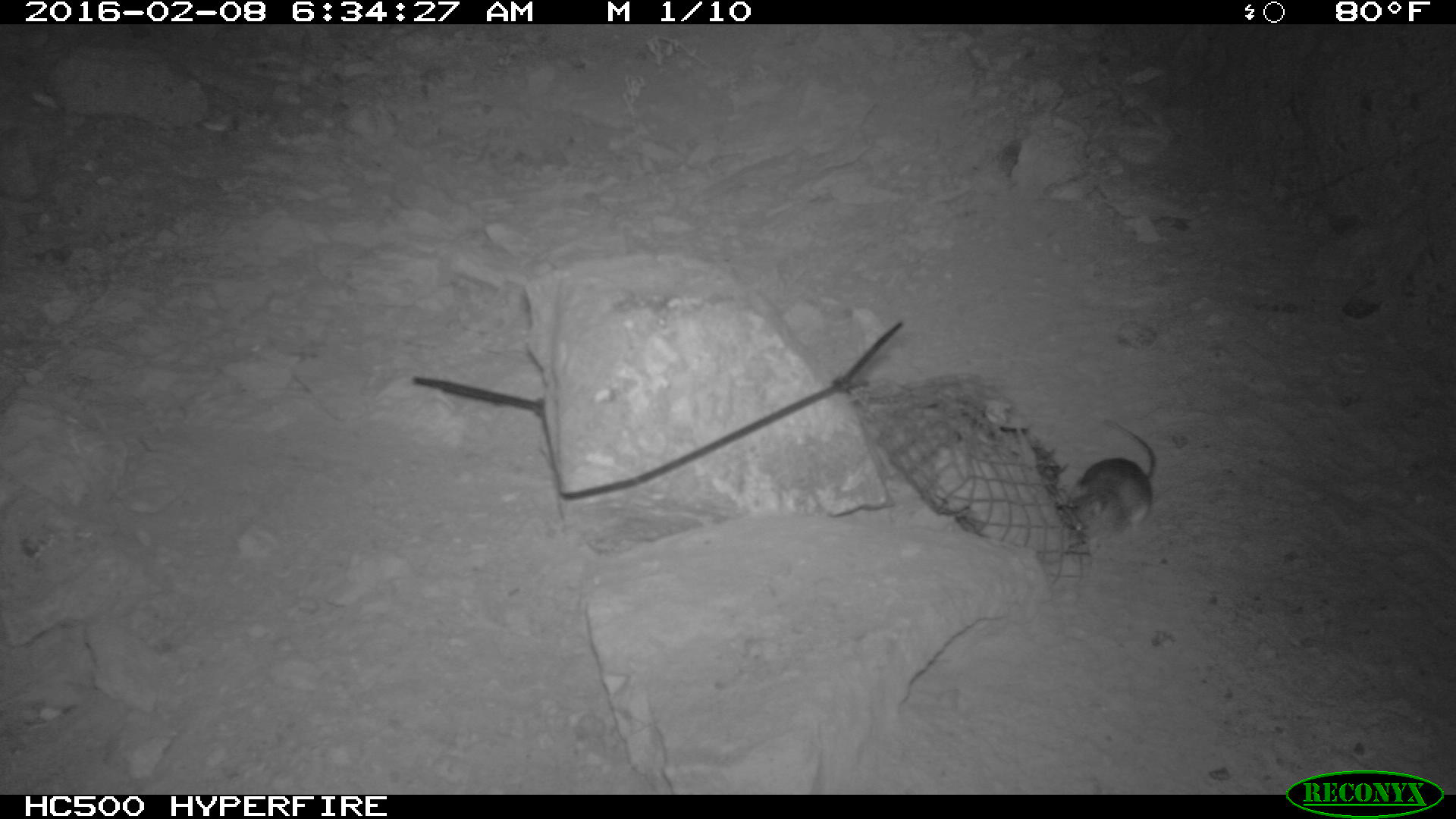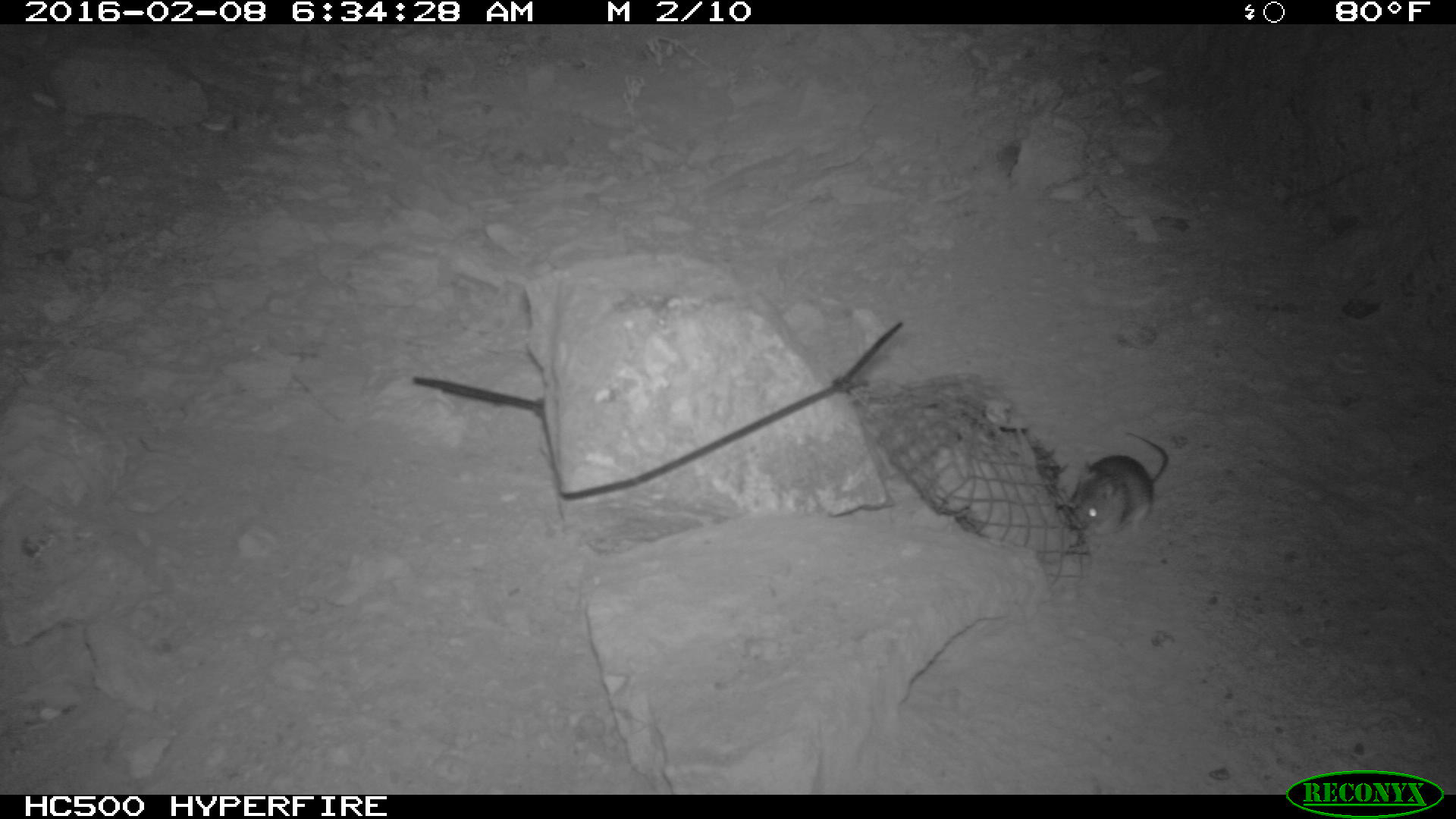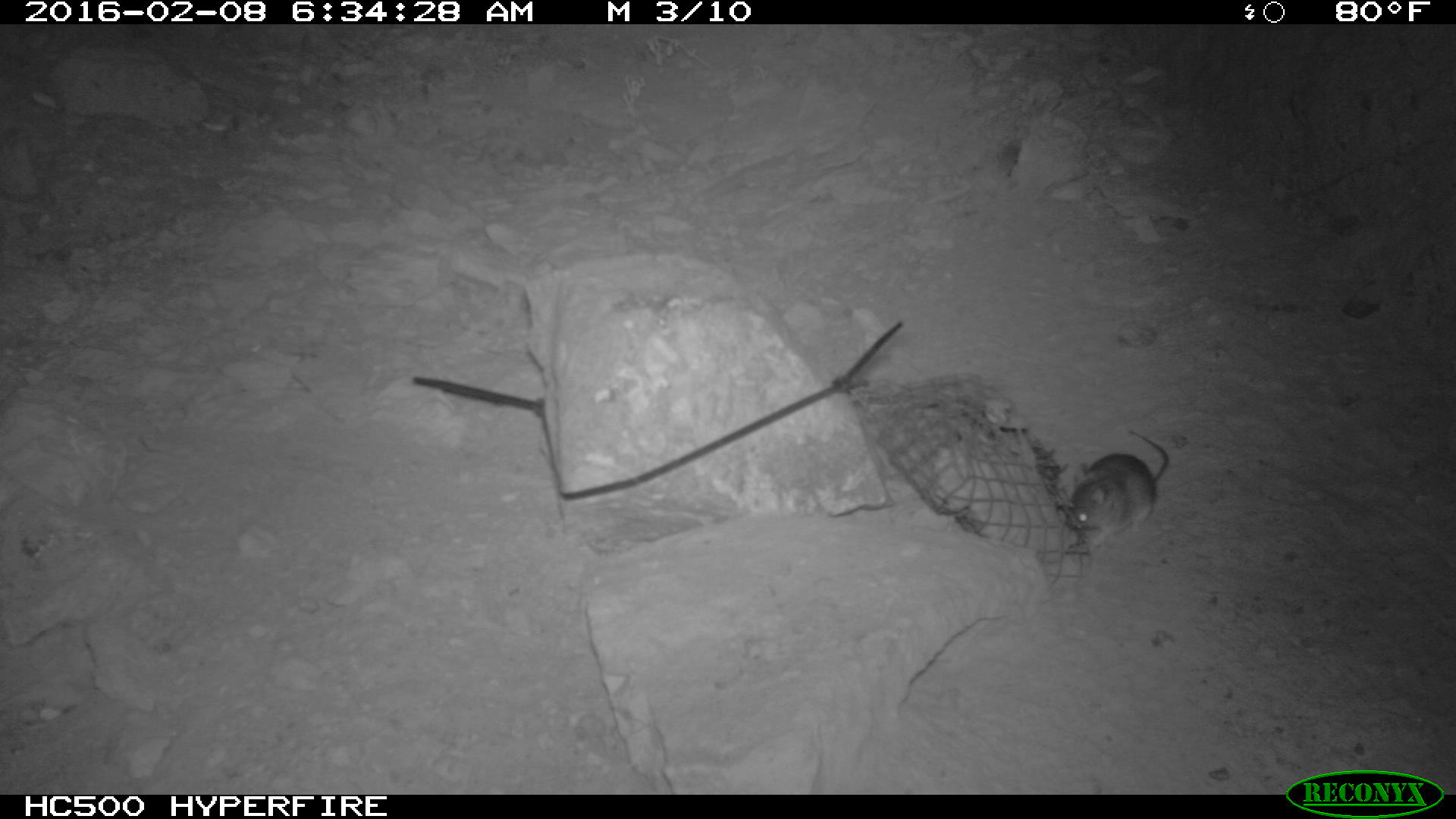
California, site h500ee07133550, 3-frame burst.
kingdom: Animalia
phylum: Chordata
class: Mammalia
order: Rodentia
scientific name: Rodentia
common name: rodent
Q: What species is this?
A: Rodent (Rodentia).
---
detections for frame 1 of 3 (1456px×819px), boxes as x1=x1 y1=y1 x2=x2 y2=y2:
rodent: x1=1046 y1=418 x2=1158 y2=543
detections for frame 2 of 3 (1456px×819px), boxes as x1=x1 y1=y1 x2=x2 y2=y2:
rodent: x1=1065 y1=428 x2=1171 y2=548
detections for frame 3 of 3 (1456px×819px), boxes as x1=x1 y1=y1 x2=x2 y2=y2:
rodent: x1=1068 y1=425 x2=1170 y2=554